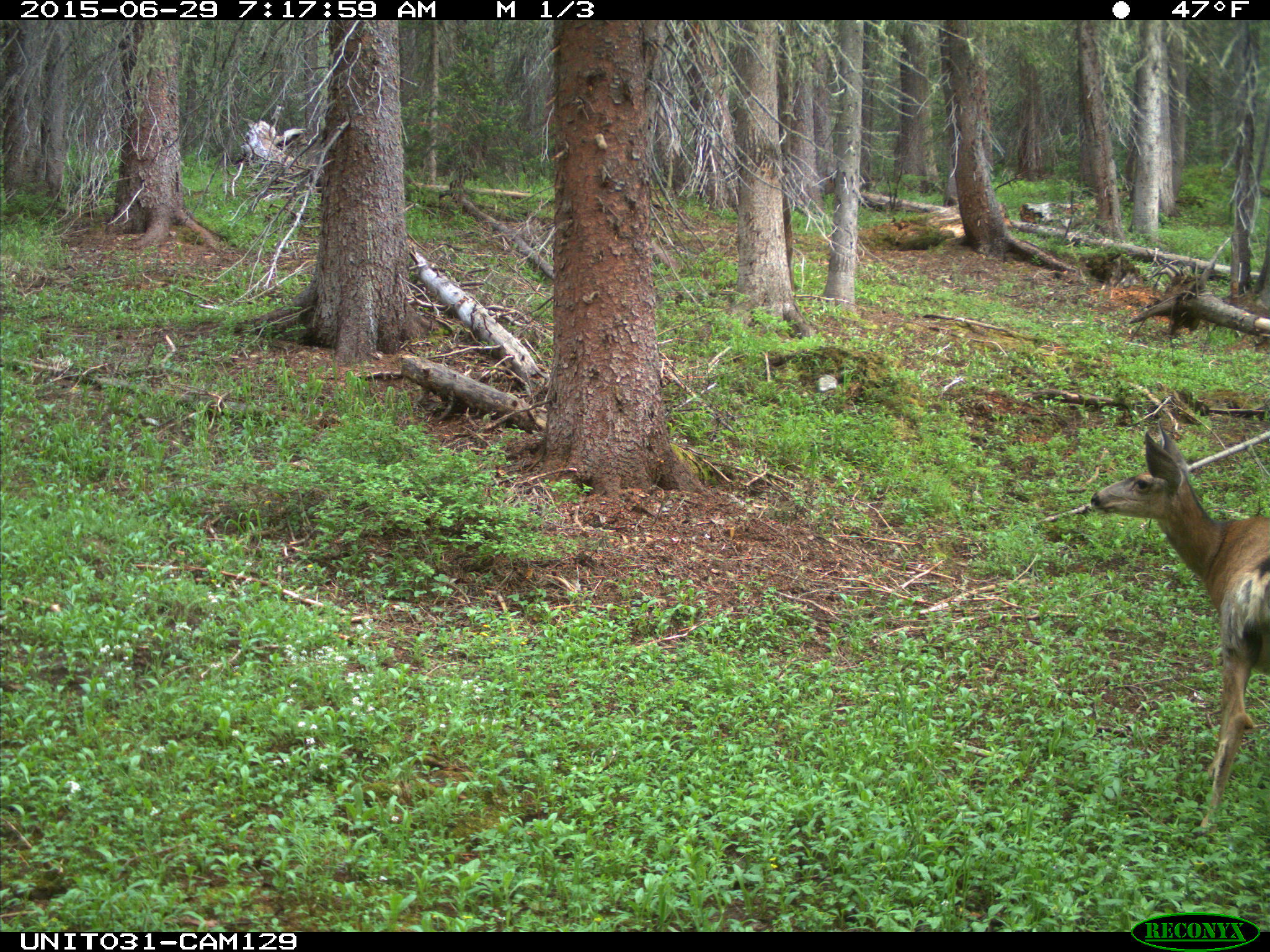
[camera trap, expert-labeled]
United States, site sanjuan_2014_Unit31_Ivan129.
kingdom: Animalia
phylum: Chordata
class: Mammalia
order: Artiodactyla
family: Cervidae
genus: Odocoileus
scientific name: Odocoileus hemionus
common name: mule deer